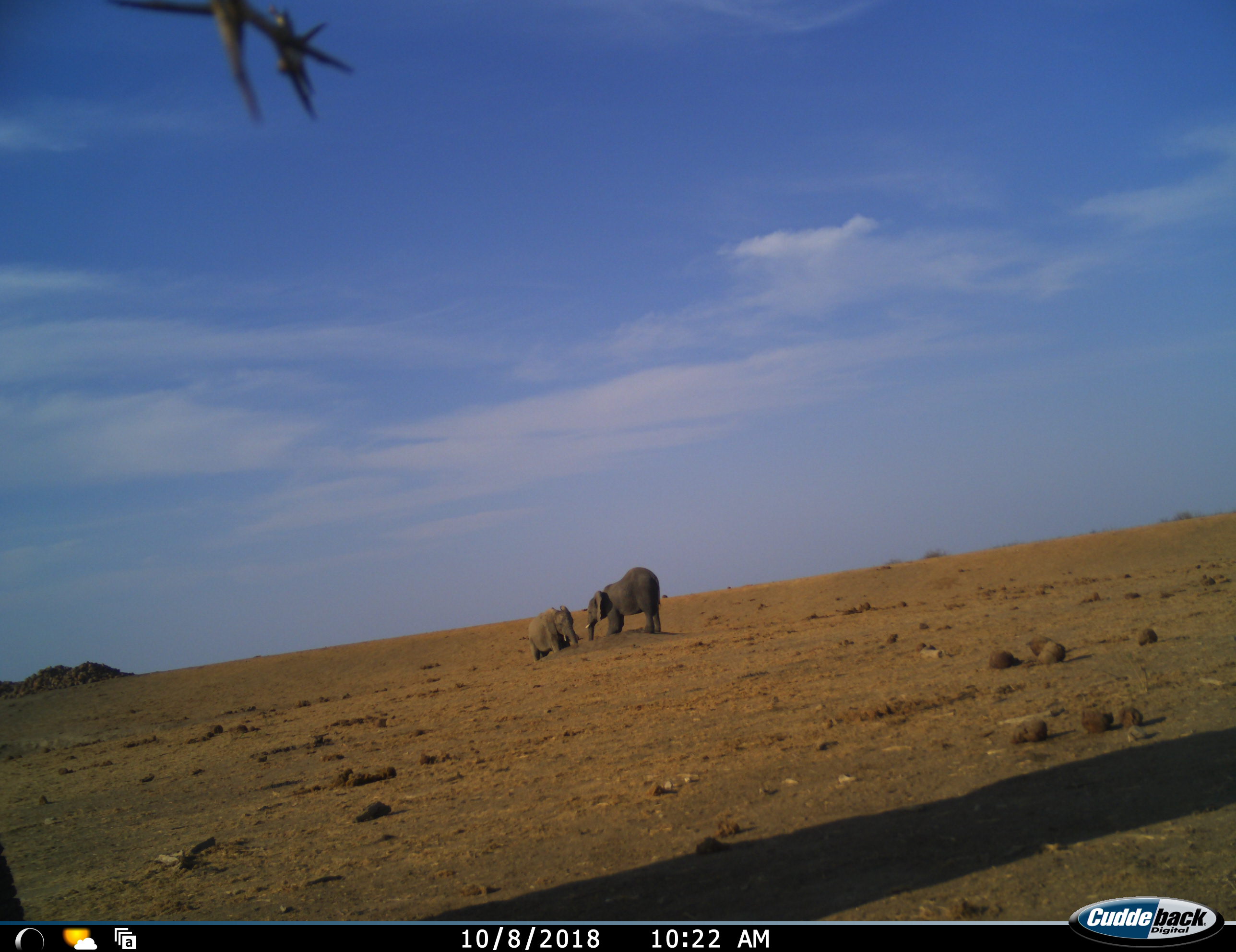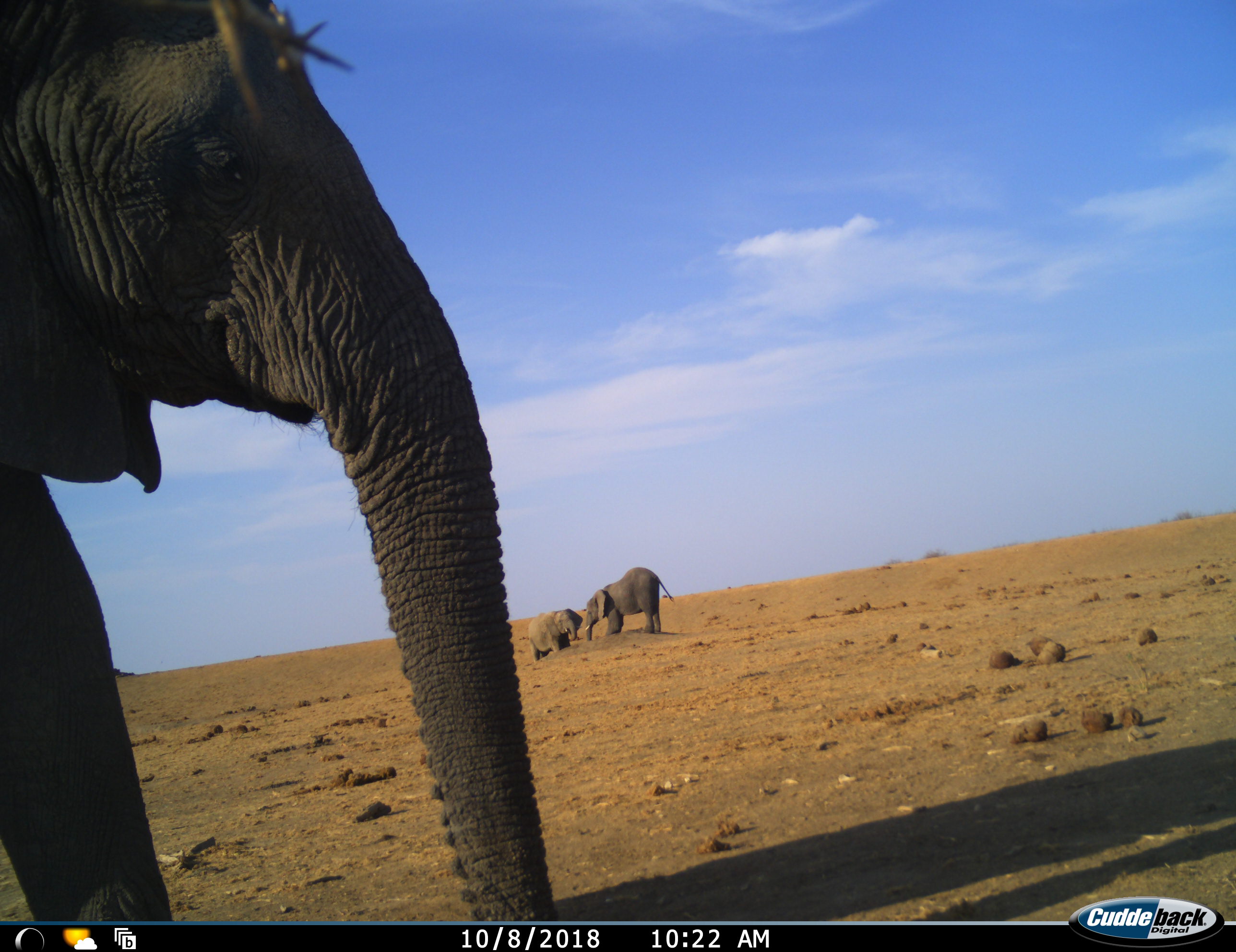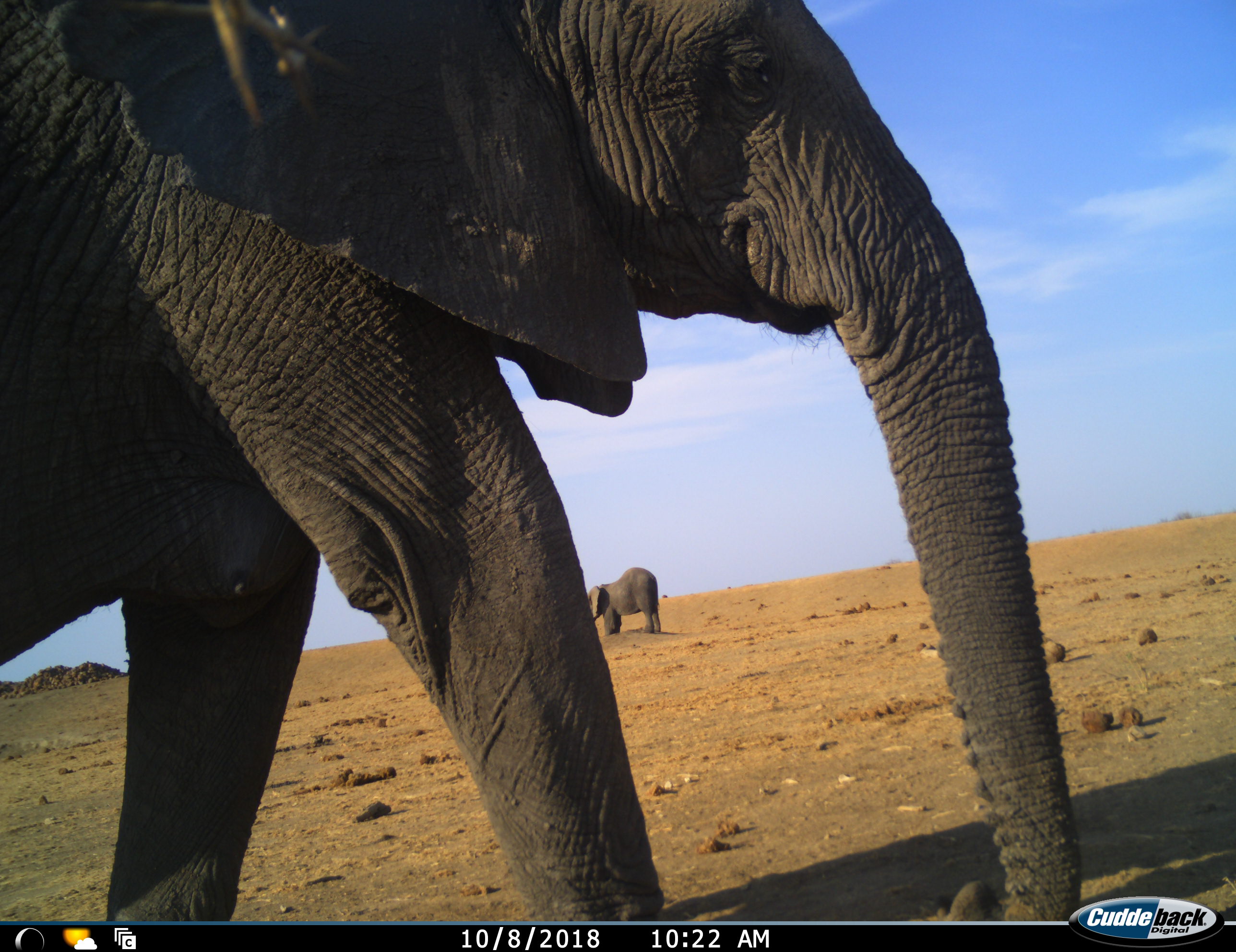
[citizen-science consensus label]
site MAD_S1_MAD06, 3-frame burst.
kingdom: Animalia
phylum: Chordata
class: Mammalia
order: Proboscidea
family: Elephantidae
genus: Loxodonta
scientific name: Loxodonta africana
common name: african bush elephant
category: elephant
Elephant (african bush elephant) (Loxodonta africana), count 3. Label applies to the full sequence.